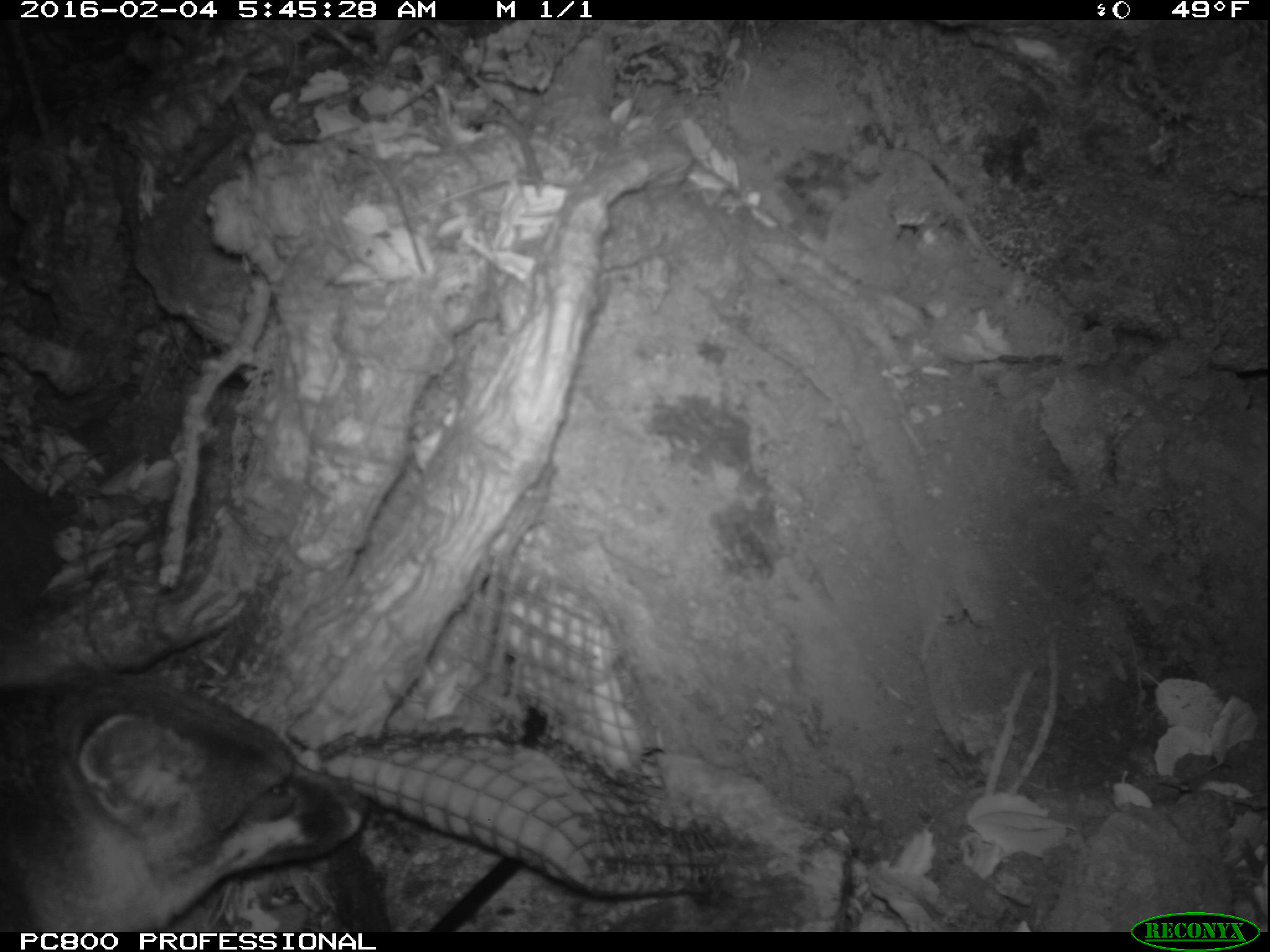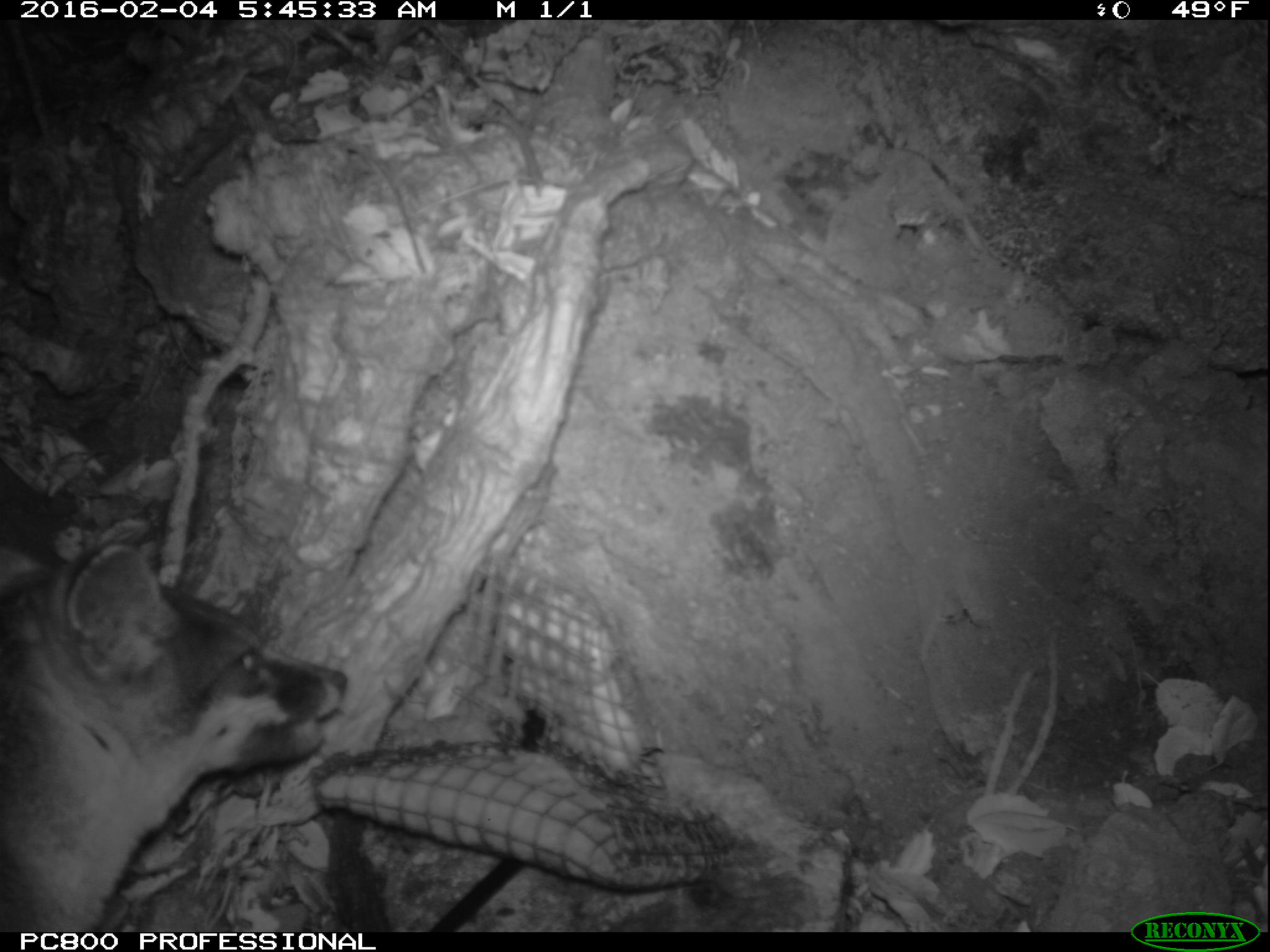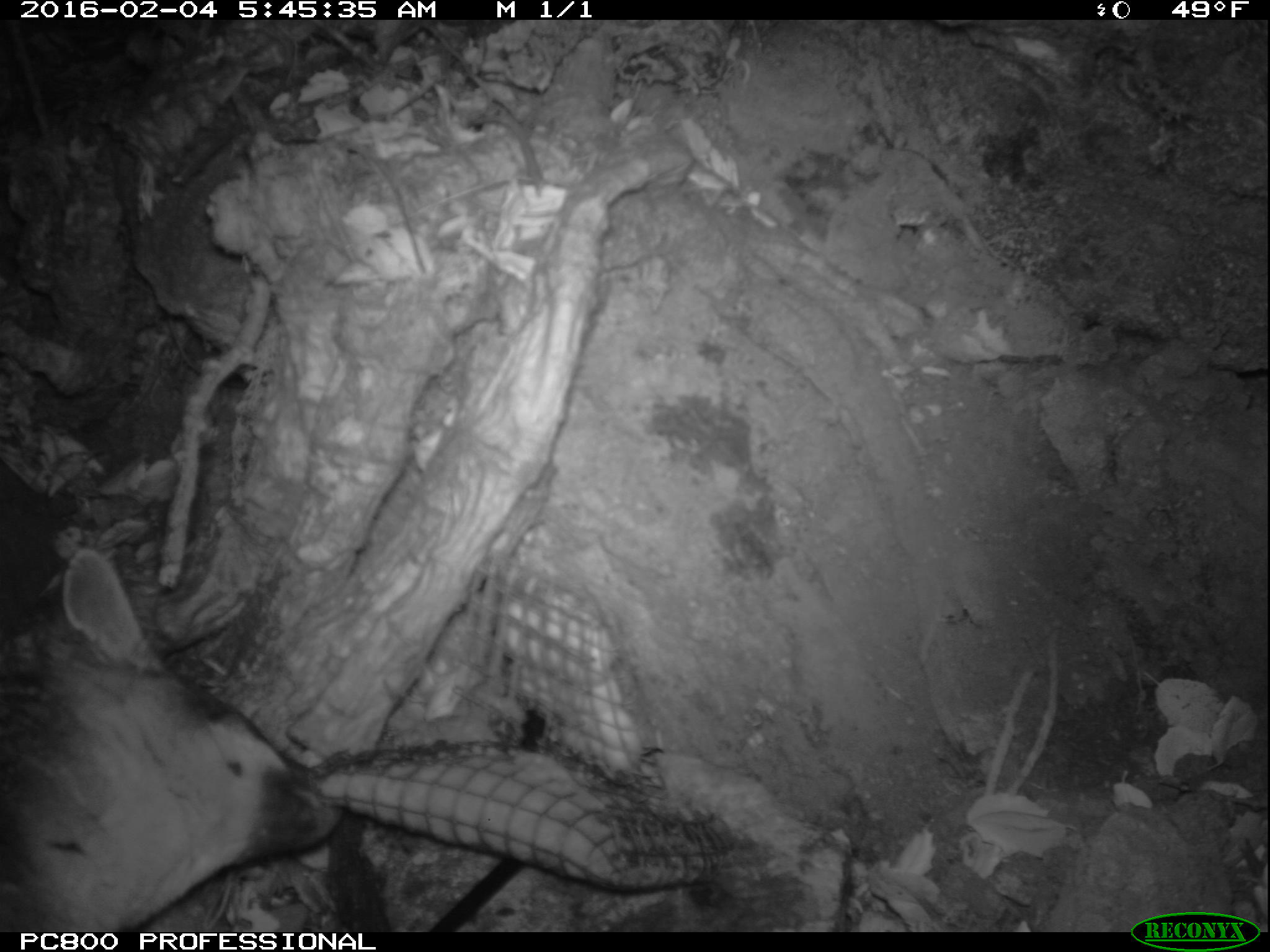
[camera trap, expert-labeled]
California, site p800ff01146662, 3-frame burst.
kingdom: Animalia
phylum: Chordata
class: Mammalia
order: Carnivora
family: Canidae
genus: Urocyon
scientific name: Urocyon littoralis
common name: island fox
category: fox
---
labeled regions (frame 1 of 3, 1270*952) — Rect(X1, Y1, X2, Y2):
fox: Rect(0, 666, 369, 932)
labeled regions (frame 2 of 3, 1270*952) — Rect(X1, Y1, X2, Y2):
fox: Rect(0, 542, 347, 933)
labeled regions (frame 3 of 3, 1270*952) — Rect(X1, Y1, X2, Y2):
fox: Rect(0, 549, 342, 930)